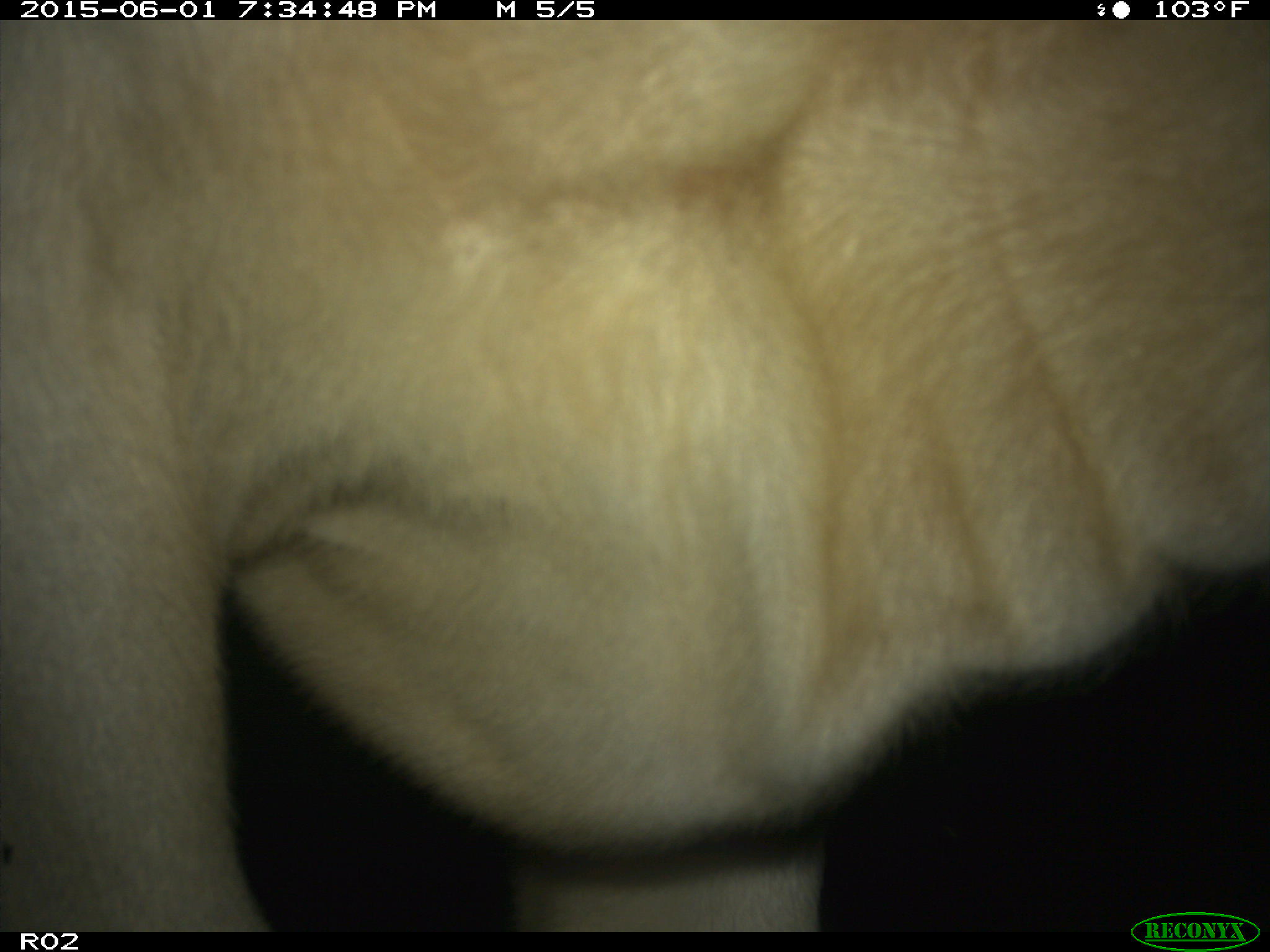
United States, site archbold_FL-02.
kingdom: Animalia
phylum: Chordata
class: Mammalia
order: Artiodactyla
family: Bovidae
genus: Bos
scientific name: Bos taurus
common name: domestic cow